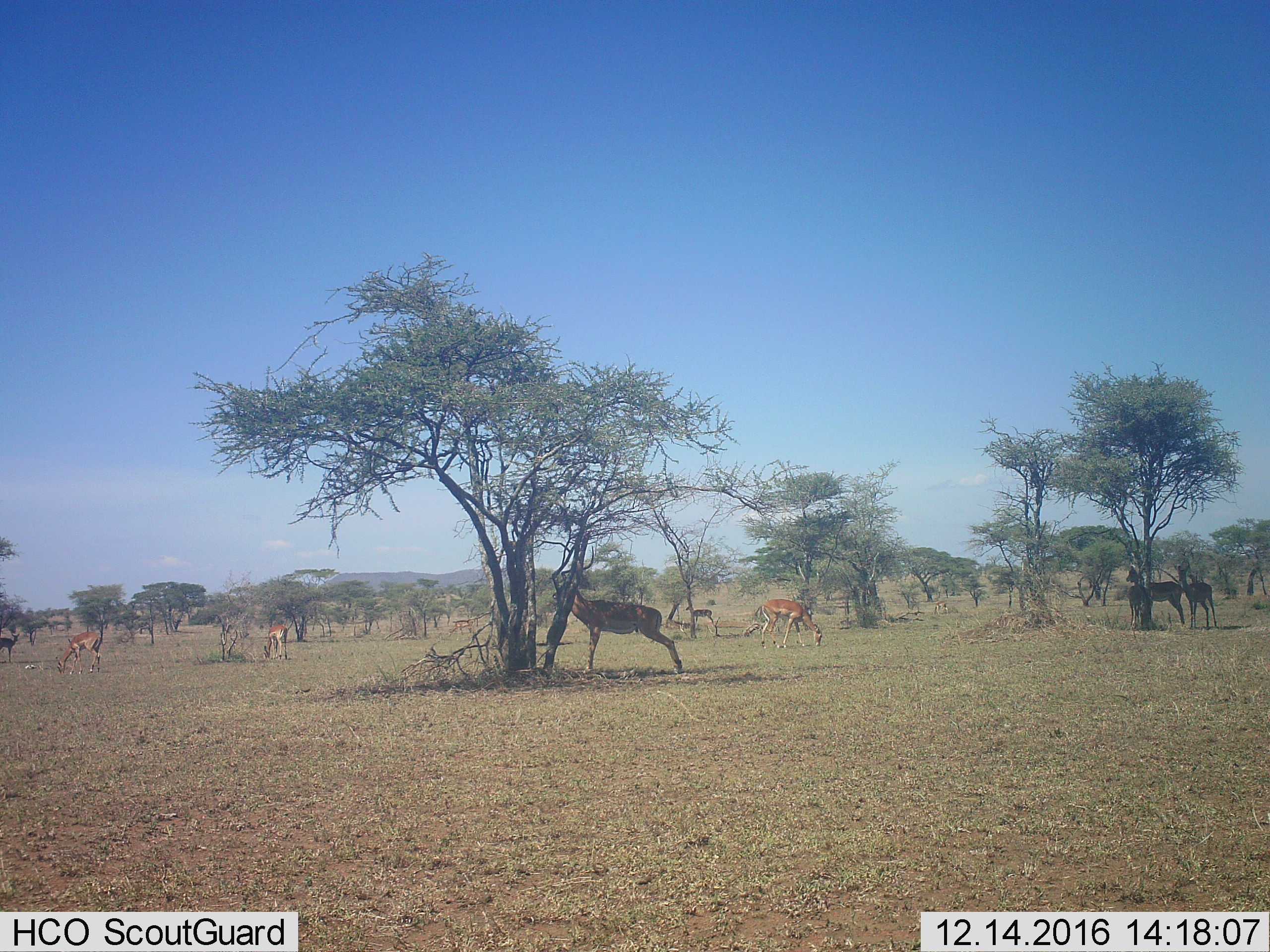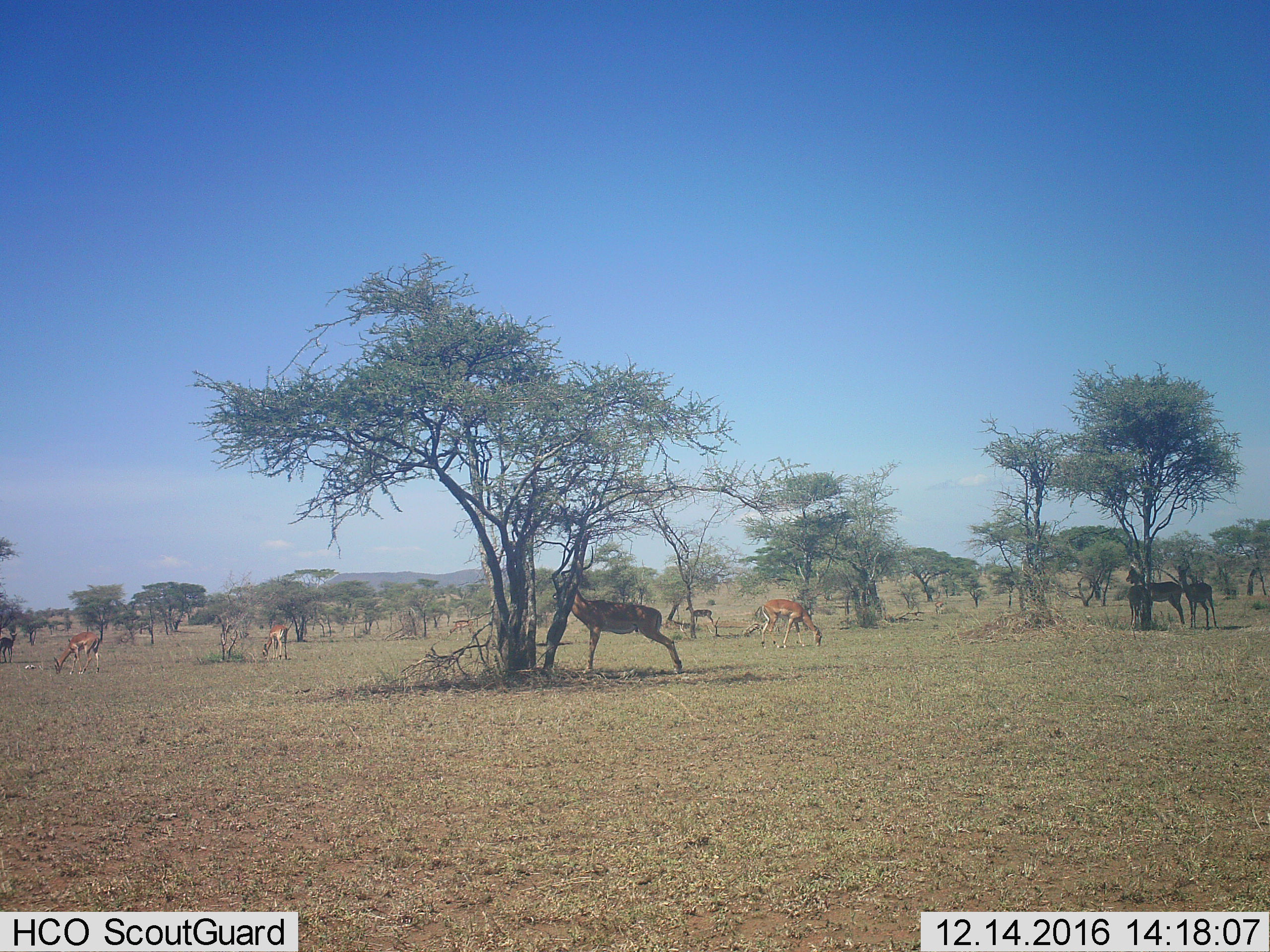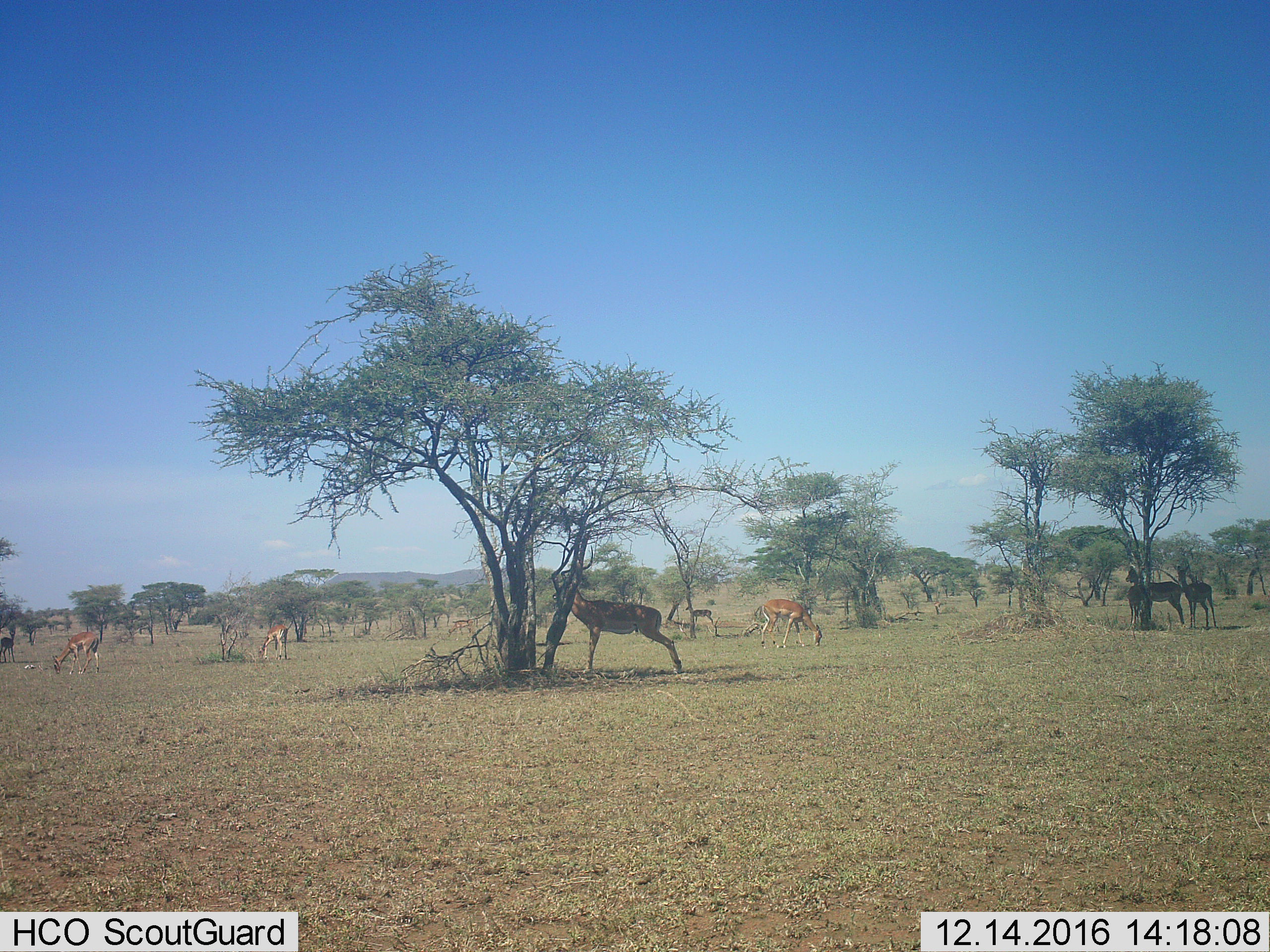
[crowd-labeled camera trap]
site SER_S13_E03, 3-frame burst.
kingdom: Animalia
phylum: Chordata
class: Mammalia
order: Artiodactyla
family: Bovidae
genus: Aepyceros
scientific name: Aepyceros melampus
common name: impala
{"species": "impala (Aepyceros melampus)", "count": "10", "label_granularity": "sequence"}